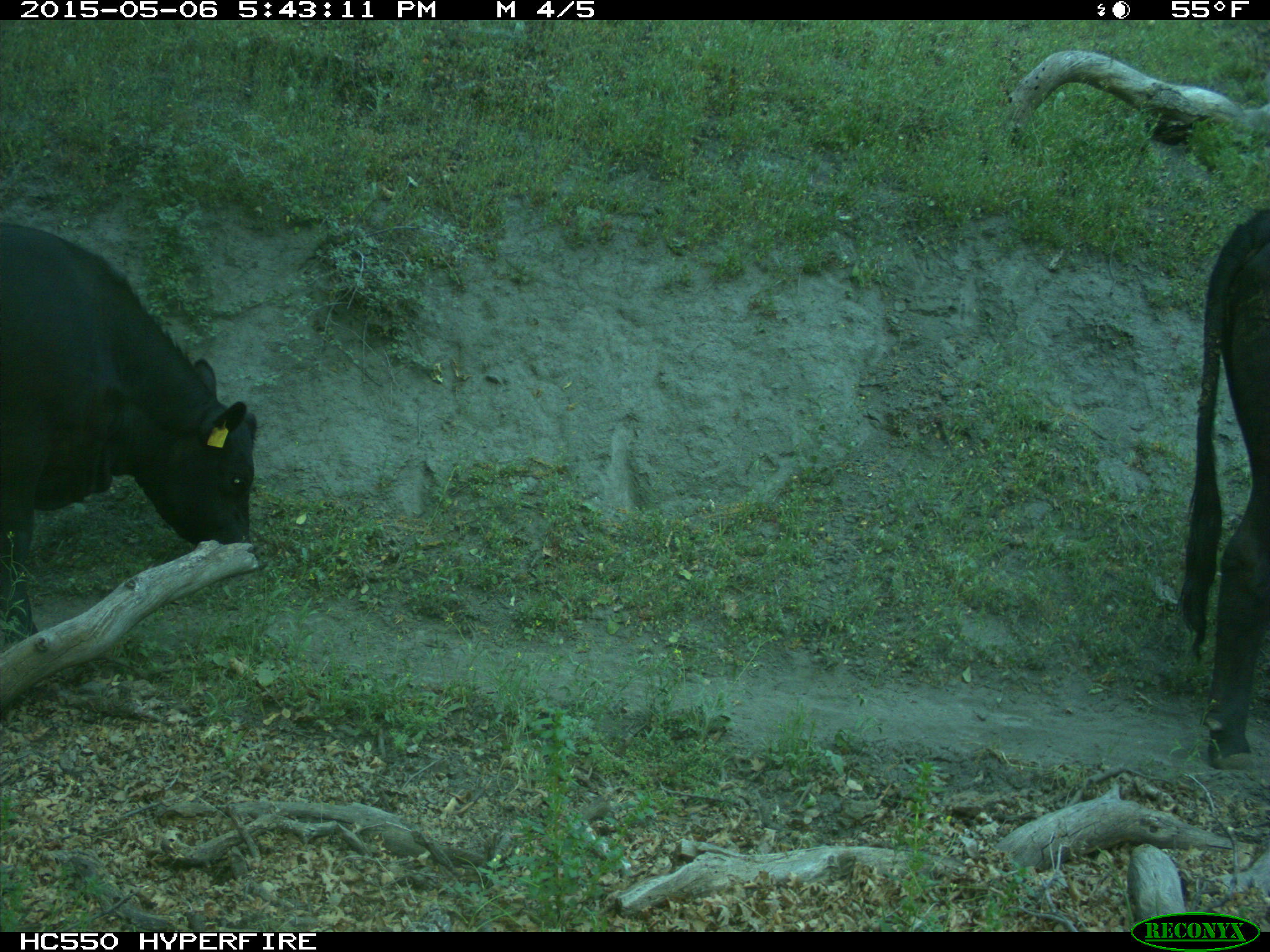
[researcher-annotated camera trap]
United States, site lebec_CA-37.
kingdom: Animalia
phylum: Chordata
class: Mammalia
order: Artiodactyla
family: Bovidae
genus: Bos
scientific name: Bos taurus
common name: domestic cow